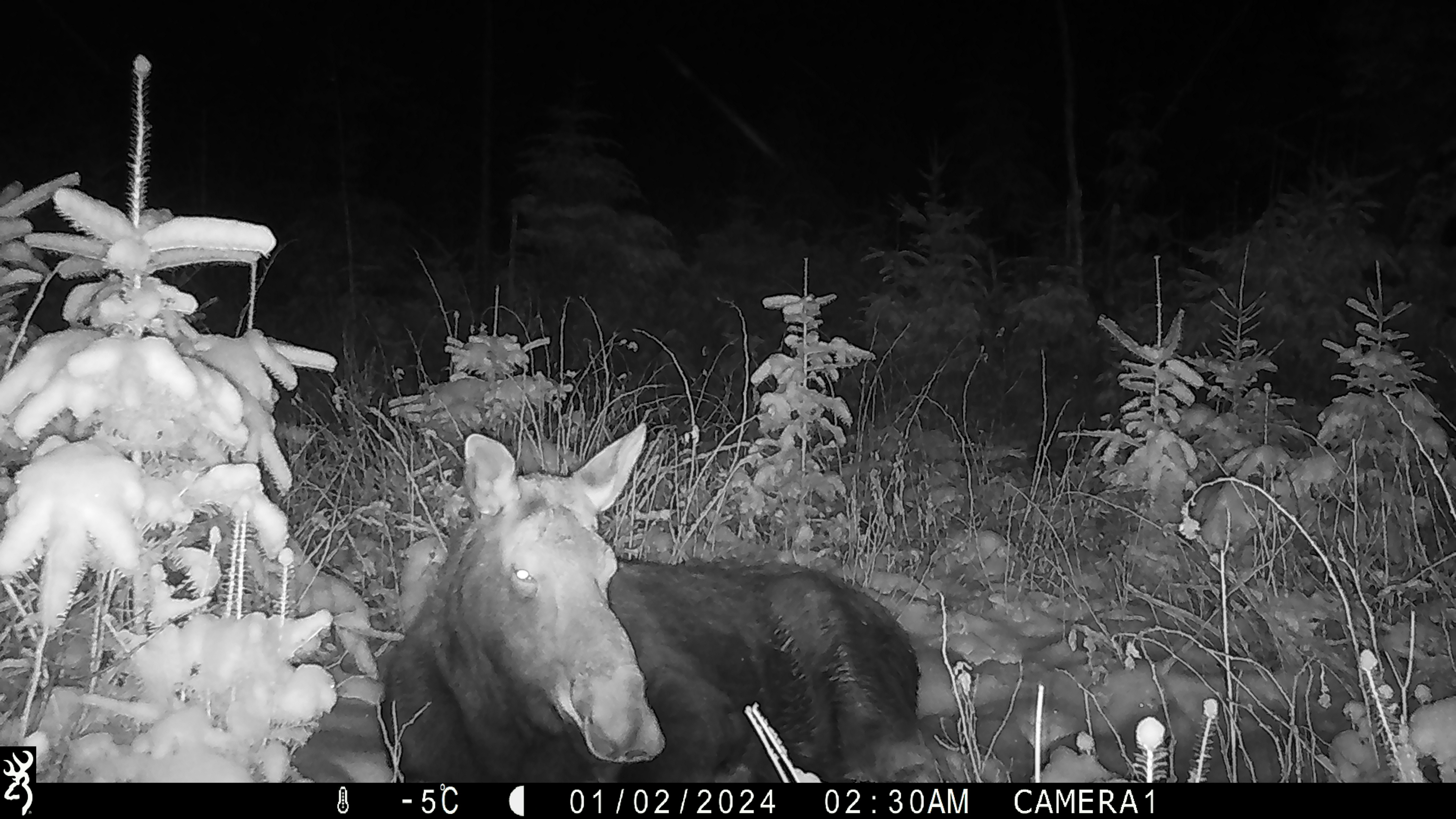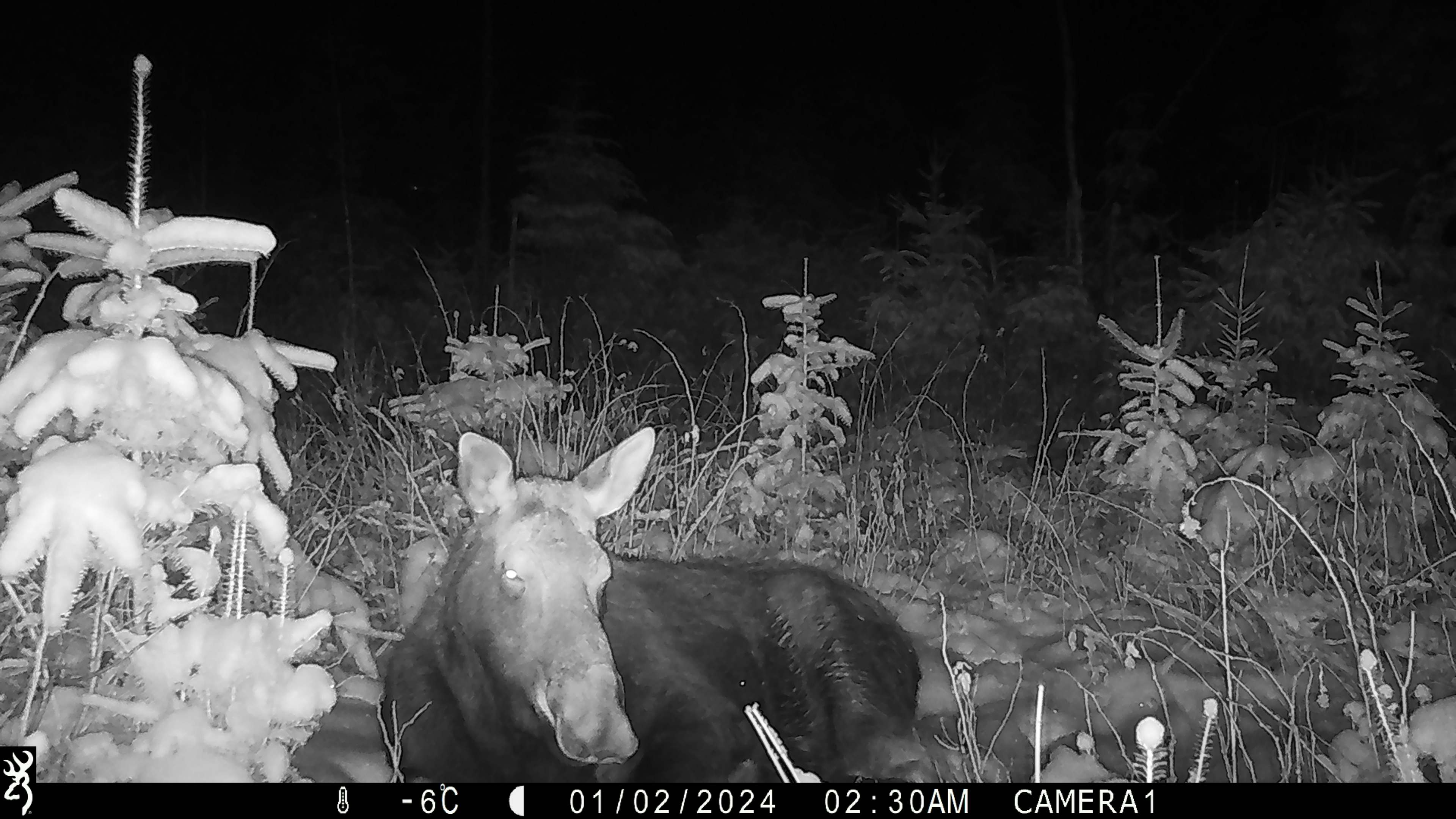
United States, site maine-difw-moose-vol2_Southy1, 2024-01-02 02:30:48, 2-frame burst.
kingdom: Animalia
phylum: Chordata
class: Mammalia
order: Artiodactyla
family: Cervidae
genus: Alces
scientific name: Alces alces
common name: moose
Moose (Alces alces).